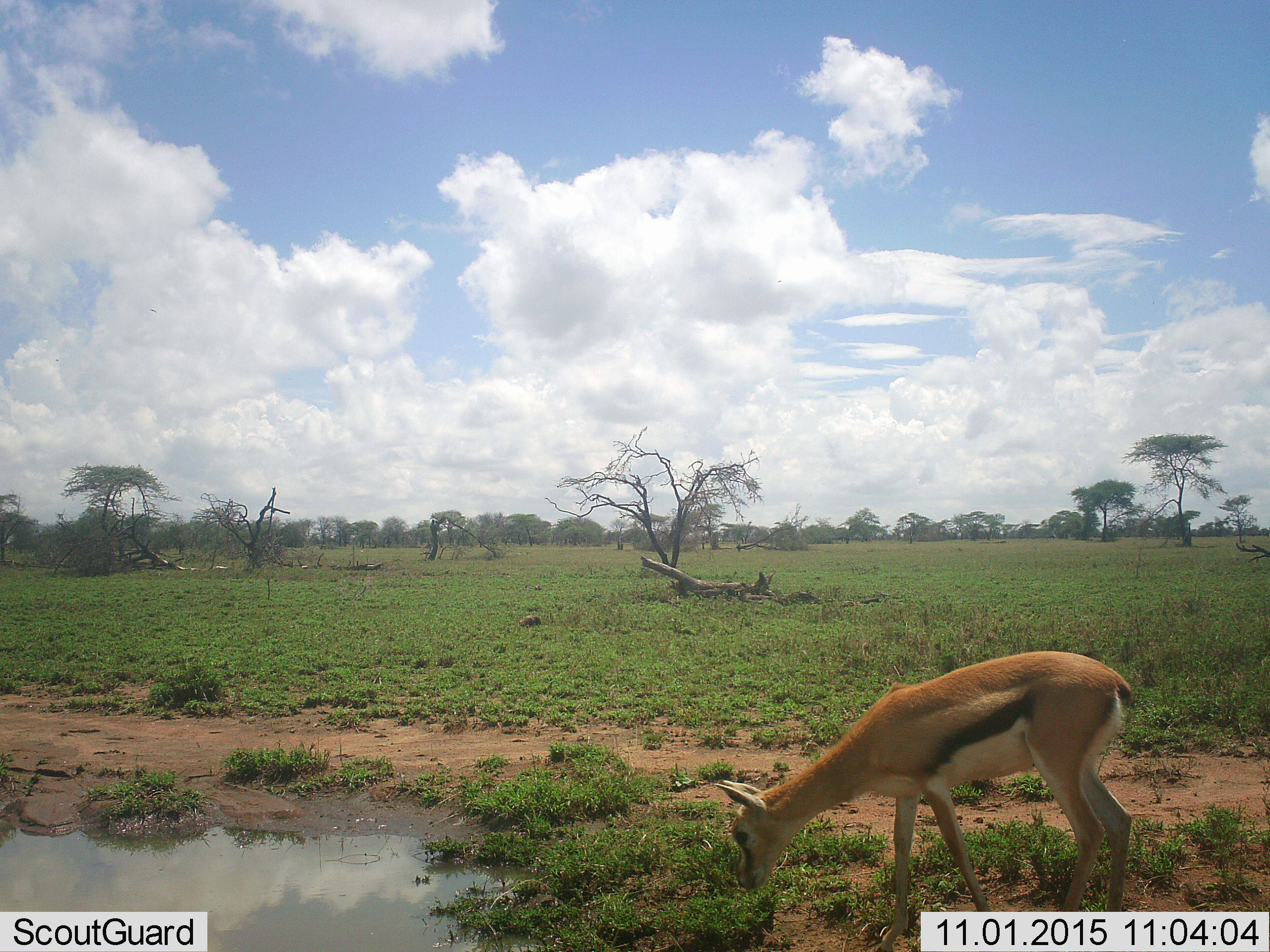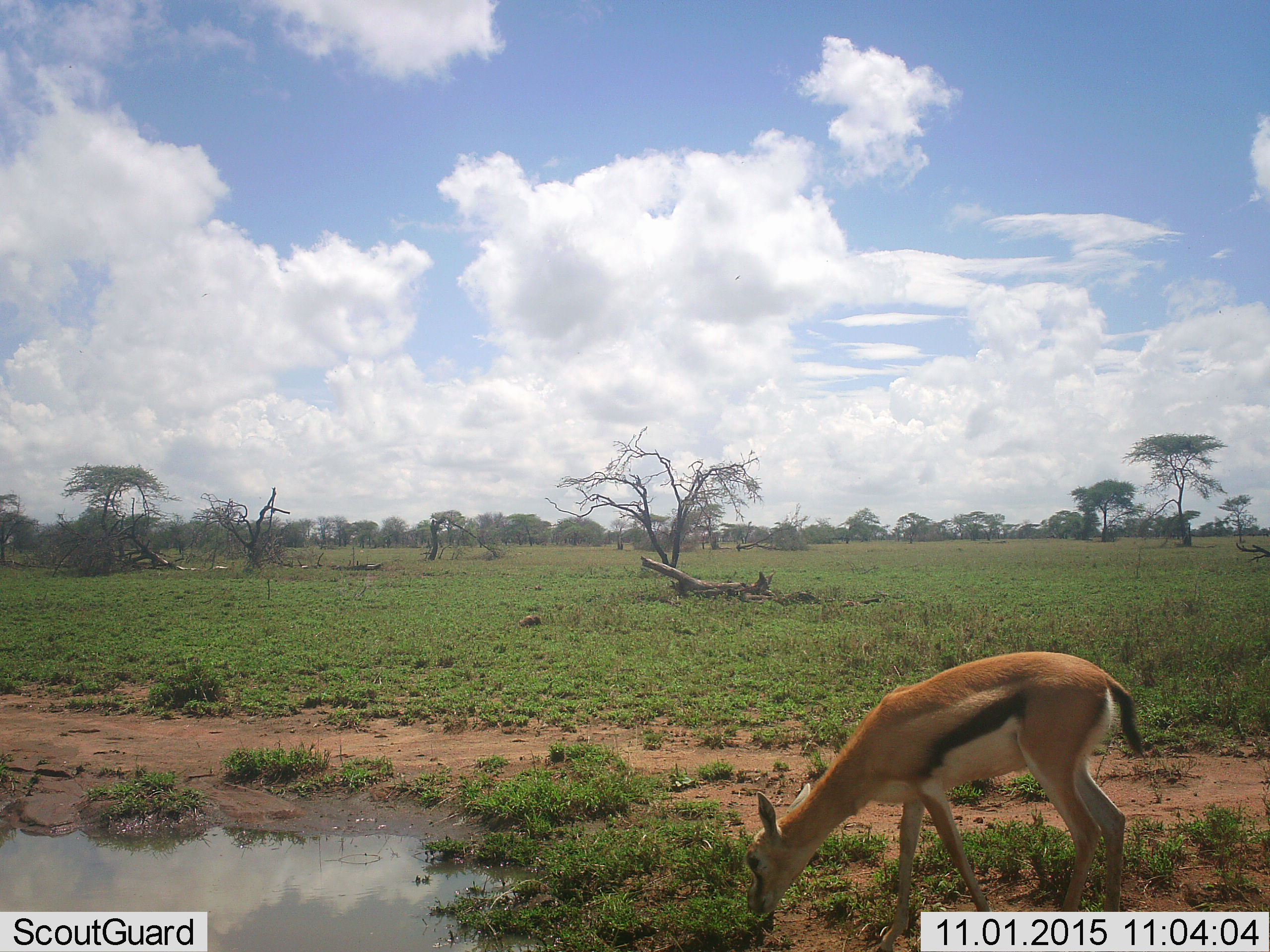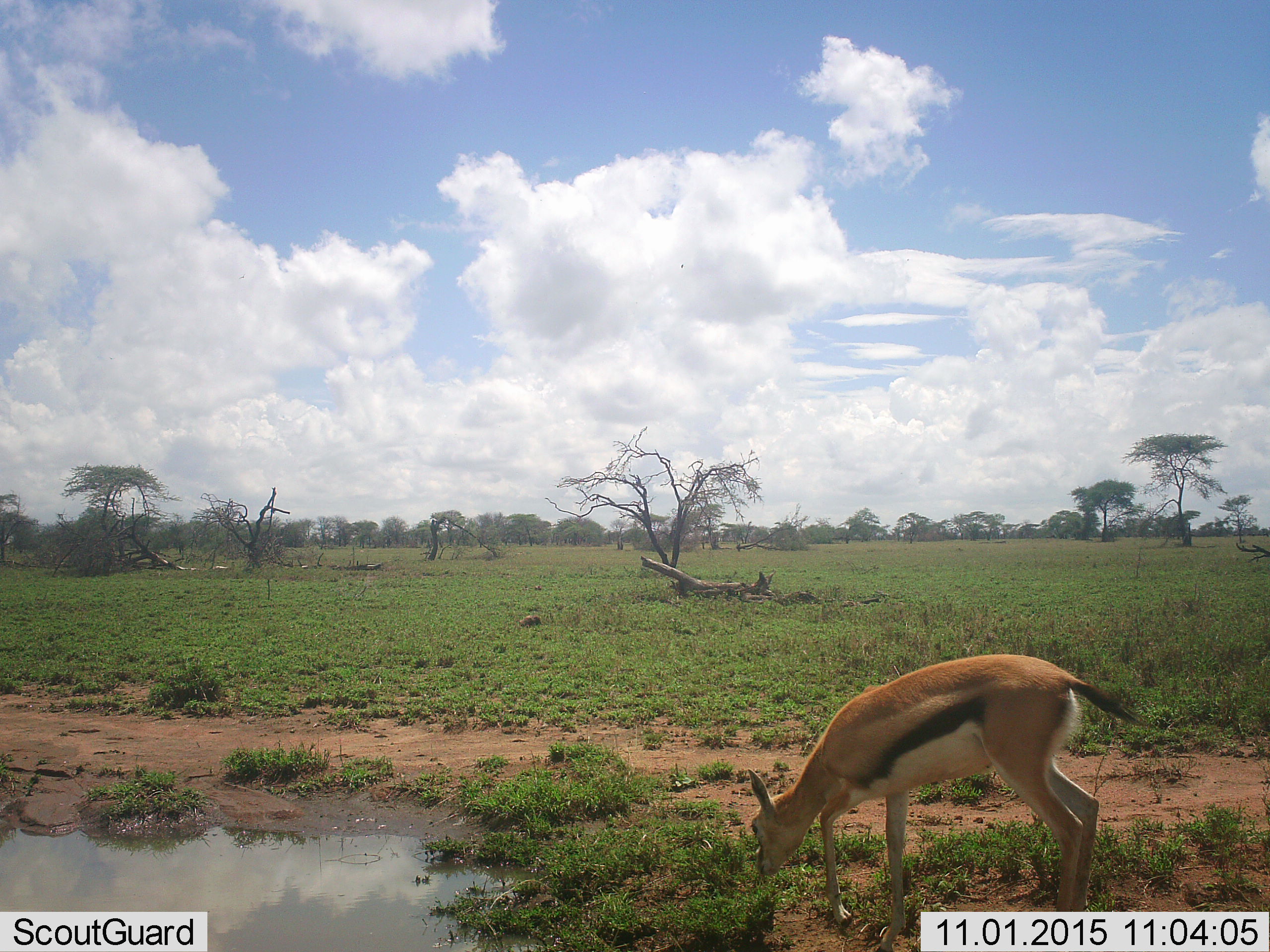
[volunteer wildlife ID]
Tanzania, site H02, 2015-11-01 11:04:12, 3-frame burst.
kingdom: Animalia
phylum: Chordata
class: Mammalia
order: Artiodactyla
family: Bovidae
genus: Eudorcas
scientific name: Eudorcas thomsonii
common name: thomson's gazelle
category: gazellethomsons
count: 1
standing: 30%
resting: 0%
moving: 40%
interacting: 10%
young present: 10%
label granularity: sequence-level